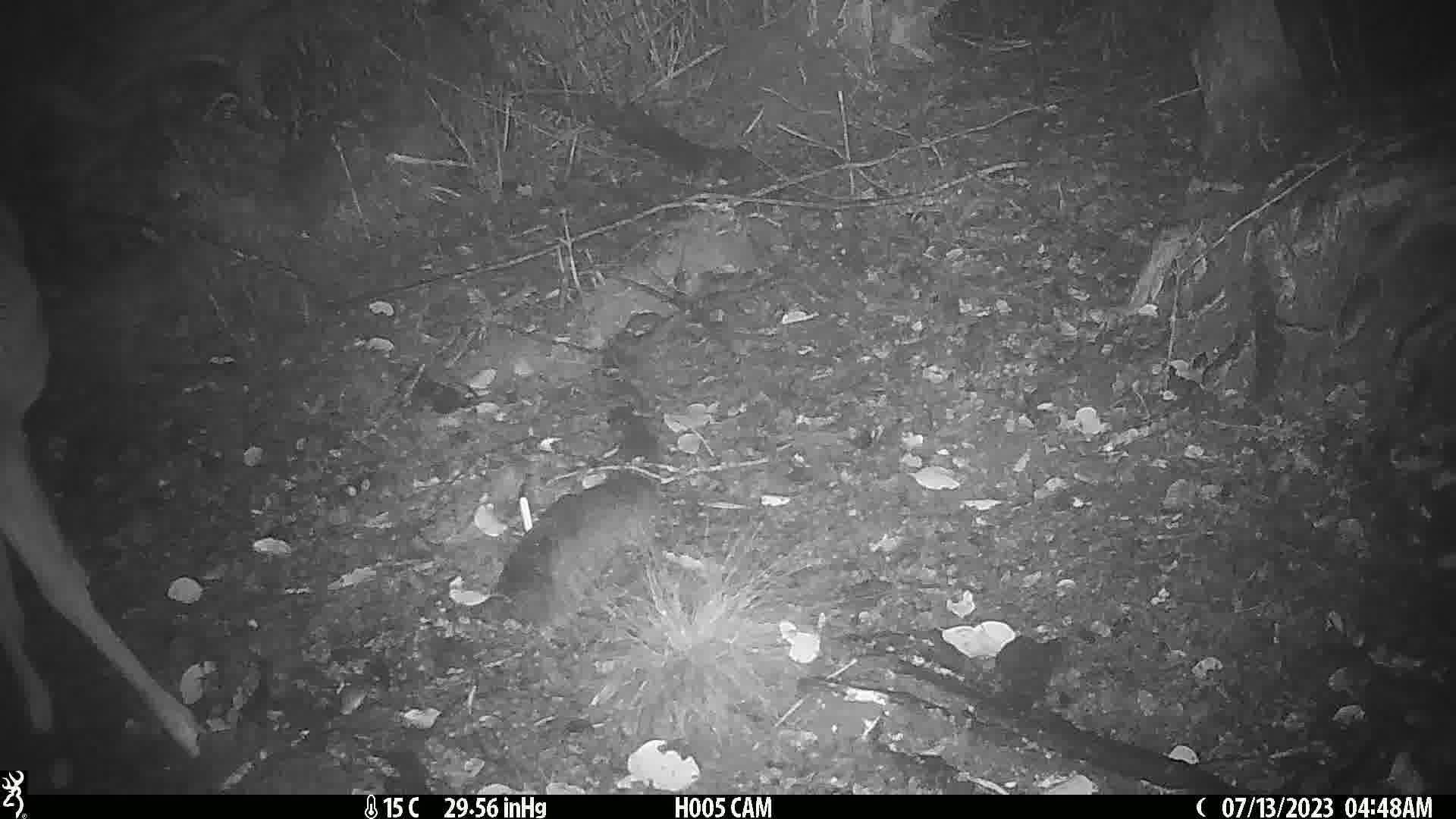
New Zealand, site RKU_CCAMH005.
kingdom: Animalia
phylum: Chordata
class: Mammalia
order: Artiodactyla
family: Cervidae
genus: Odocoileus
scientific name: Odocoileus virginianus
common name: white-tailed deer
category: white tailed deer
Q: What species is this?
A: White tailed deer (white-tailed deer) (Odocoileus virginianus).